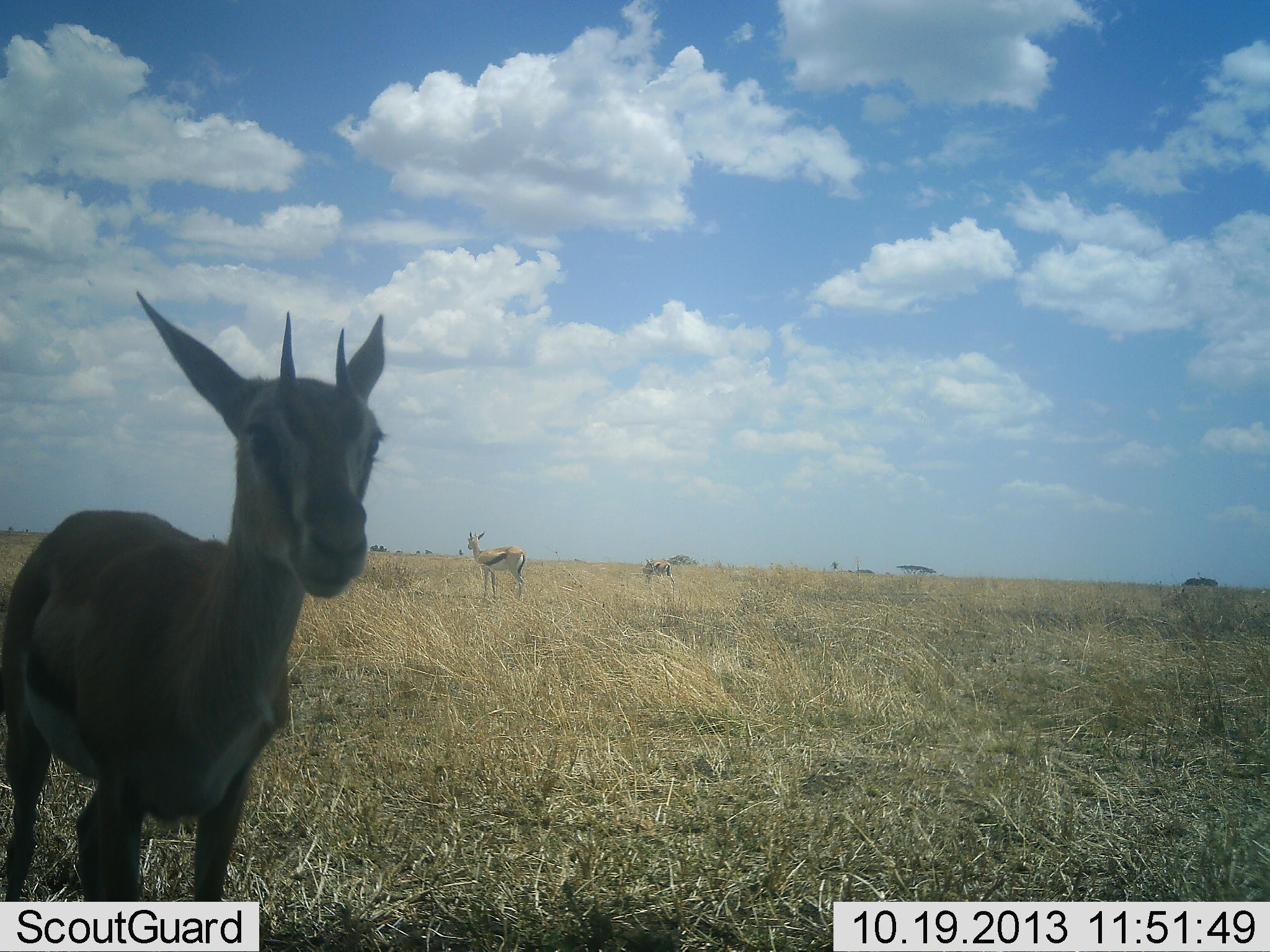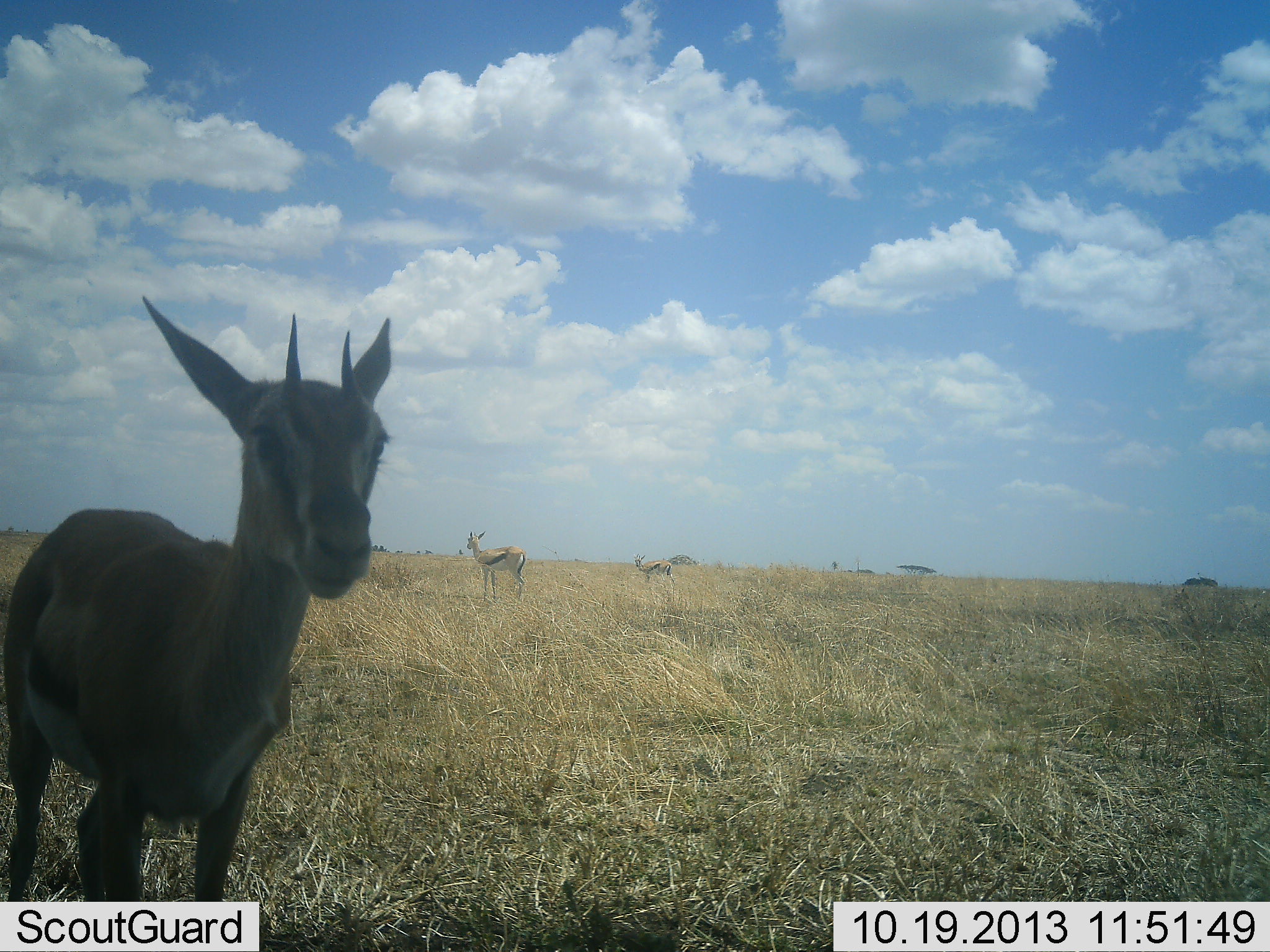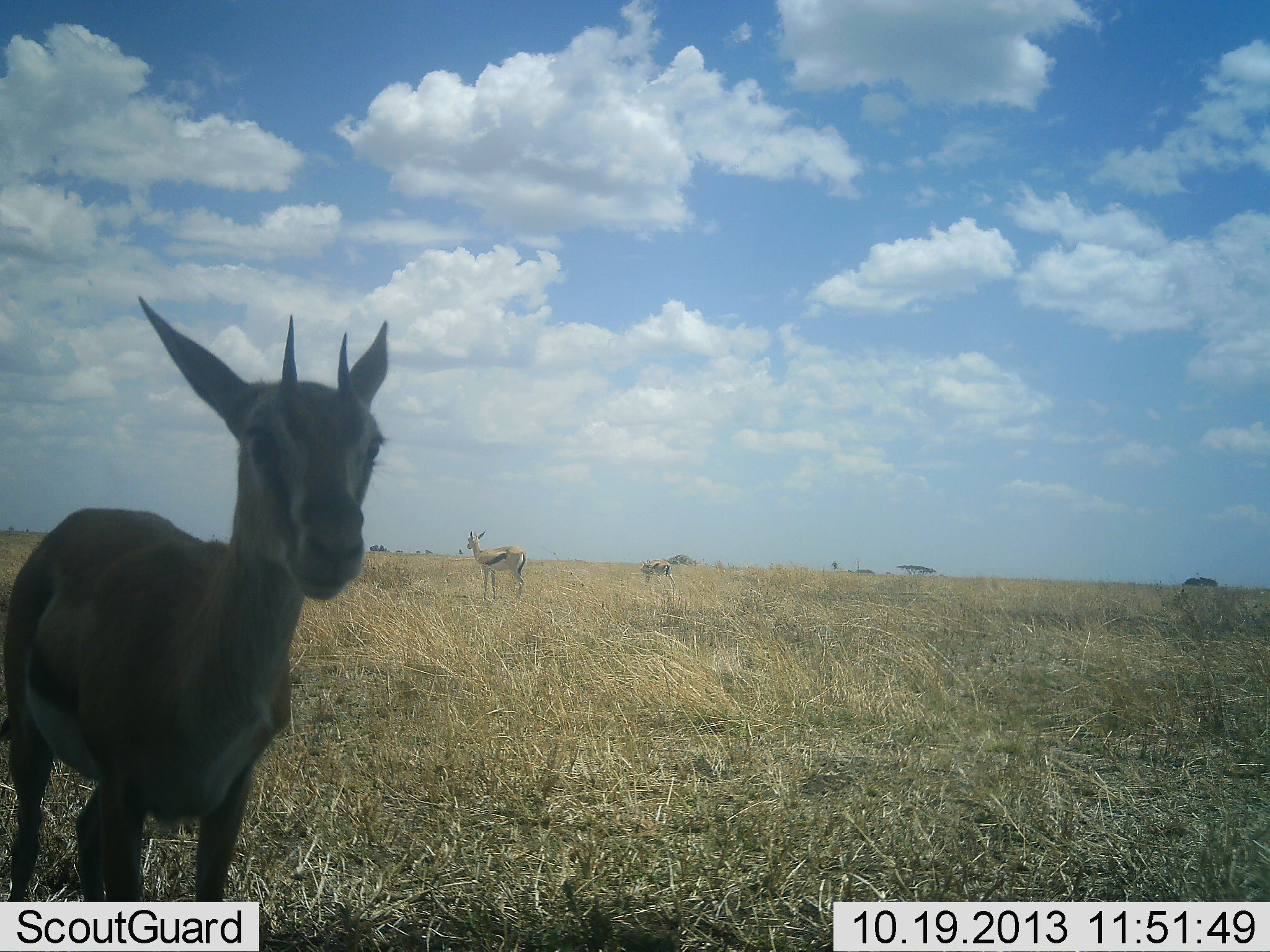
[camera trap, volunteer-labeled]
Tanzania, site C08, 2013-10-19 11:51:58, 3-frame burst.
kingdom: Animalia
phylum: Chordata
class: Mammalia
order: Artiodactyla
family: Bovidae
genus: Eudorcas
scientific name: Eudorcas thomsonii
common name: thomson's gazelle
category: gazellethomsons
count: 3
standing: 100%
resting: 0%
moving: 0%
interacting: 0%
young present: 20%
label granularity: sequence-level